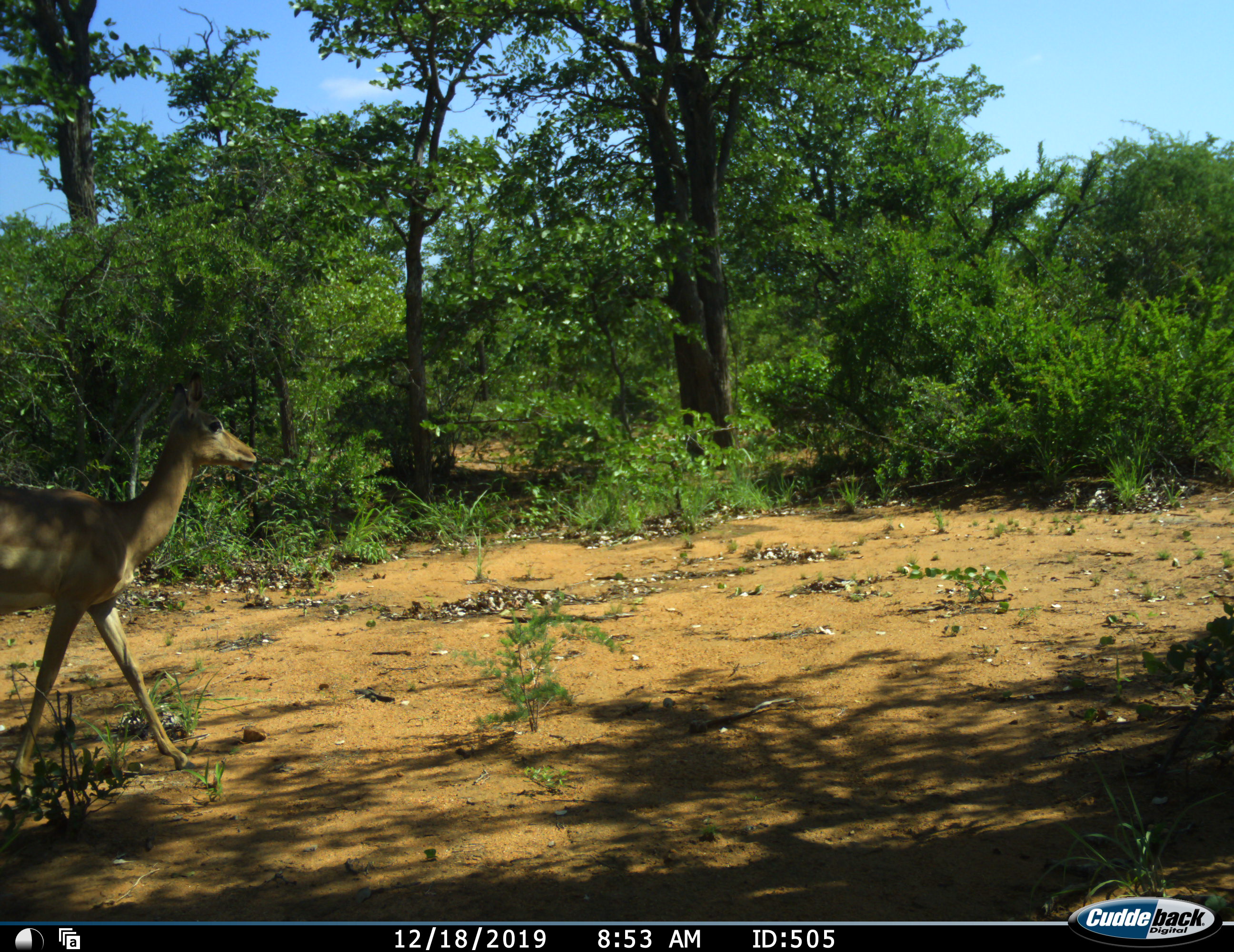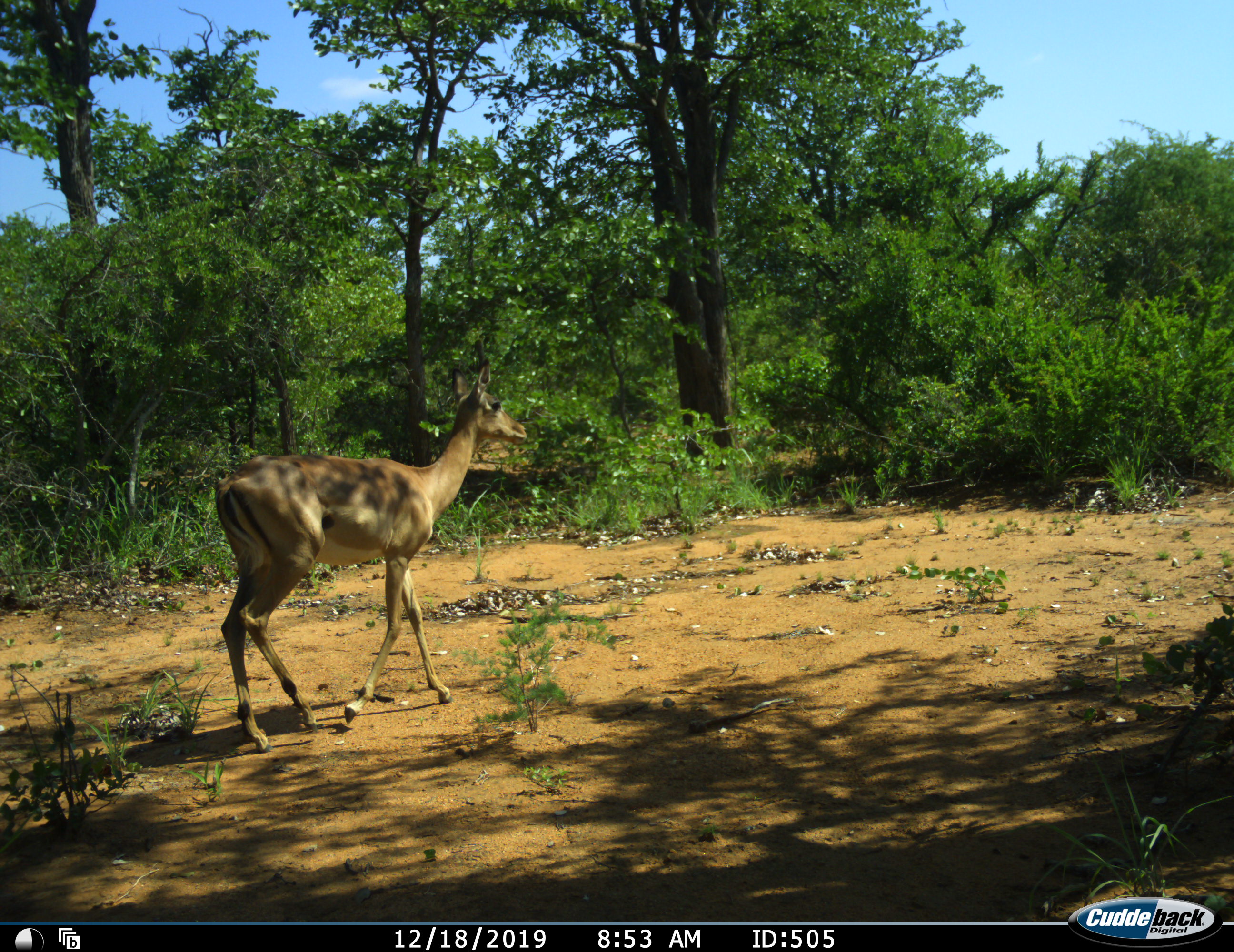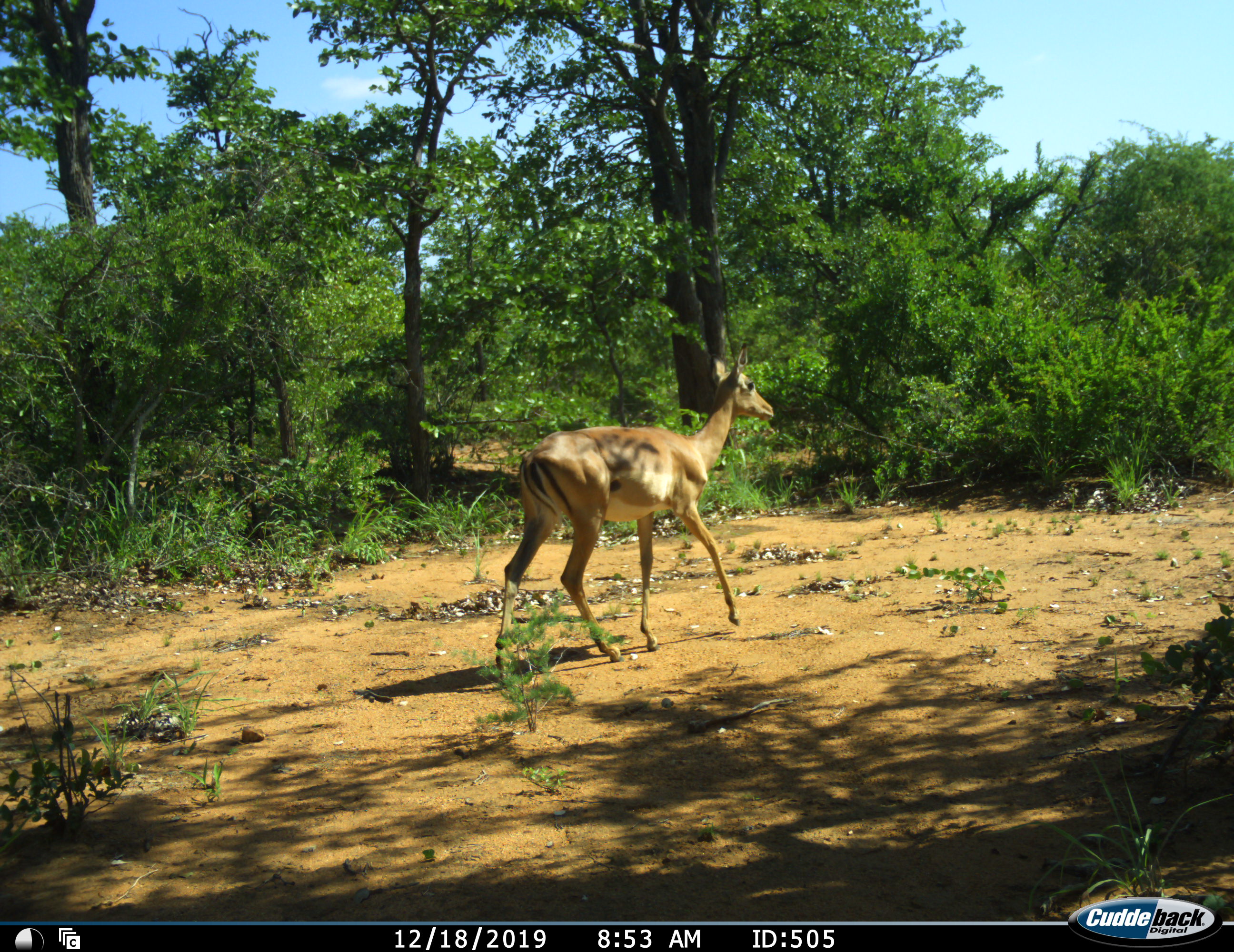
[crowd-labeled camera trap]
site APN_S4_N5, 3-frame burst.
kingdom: Animalia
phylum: Chordata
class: Mammalia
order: Artiodactyla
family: Bovidae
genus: Aepyceros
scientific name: Aepyceros melampus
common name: impala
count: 1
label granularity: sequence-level